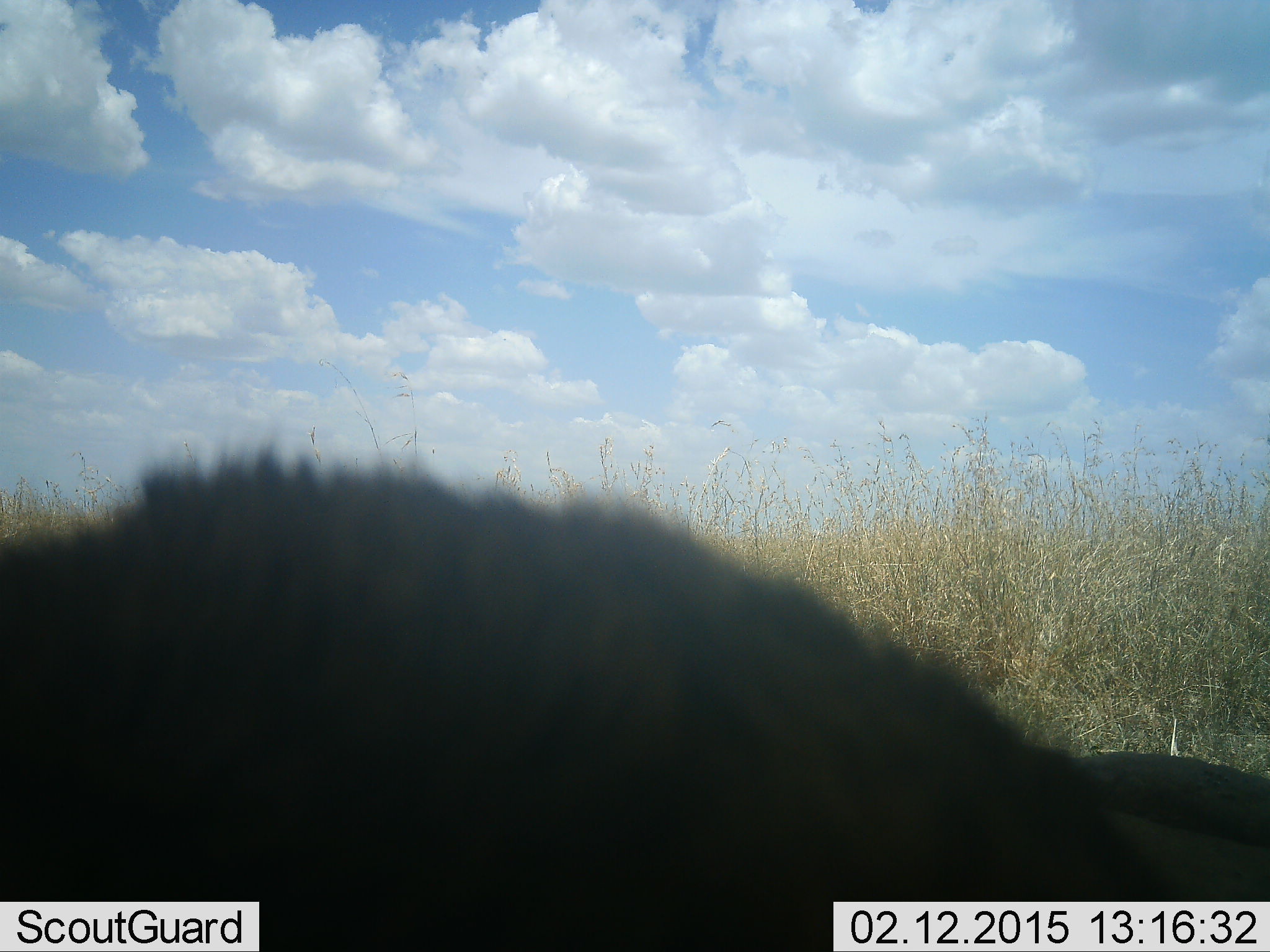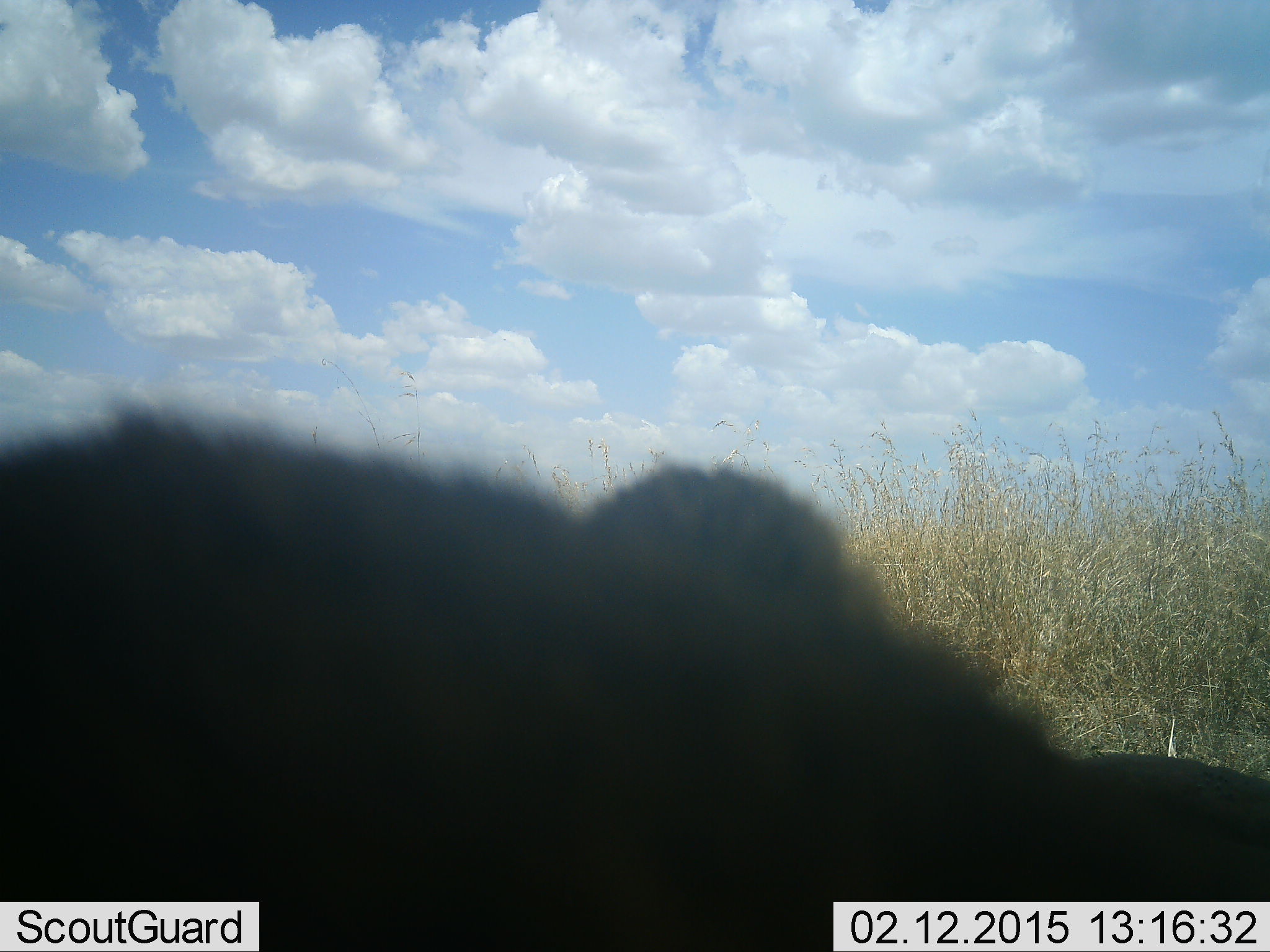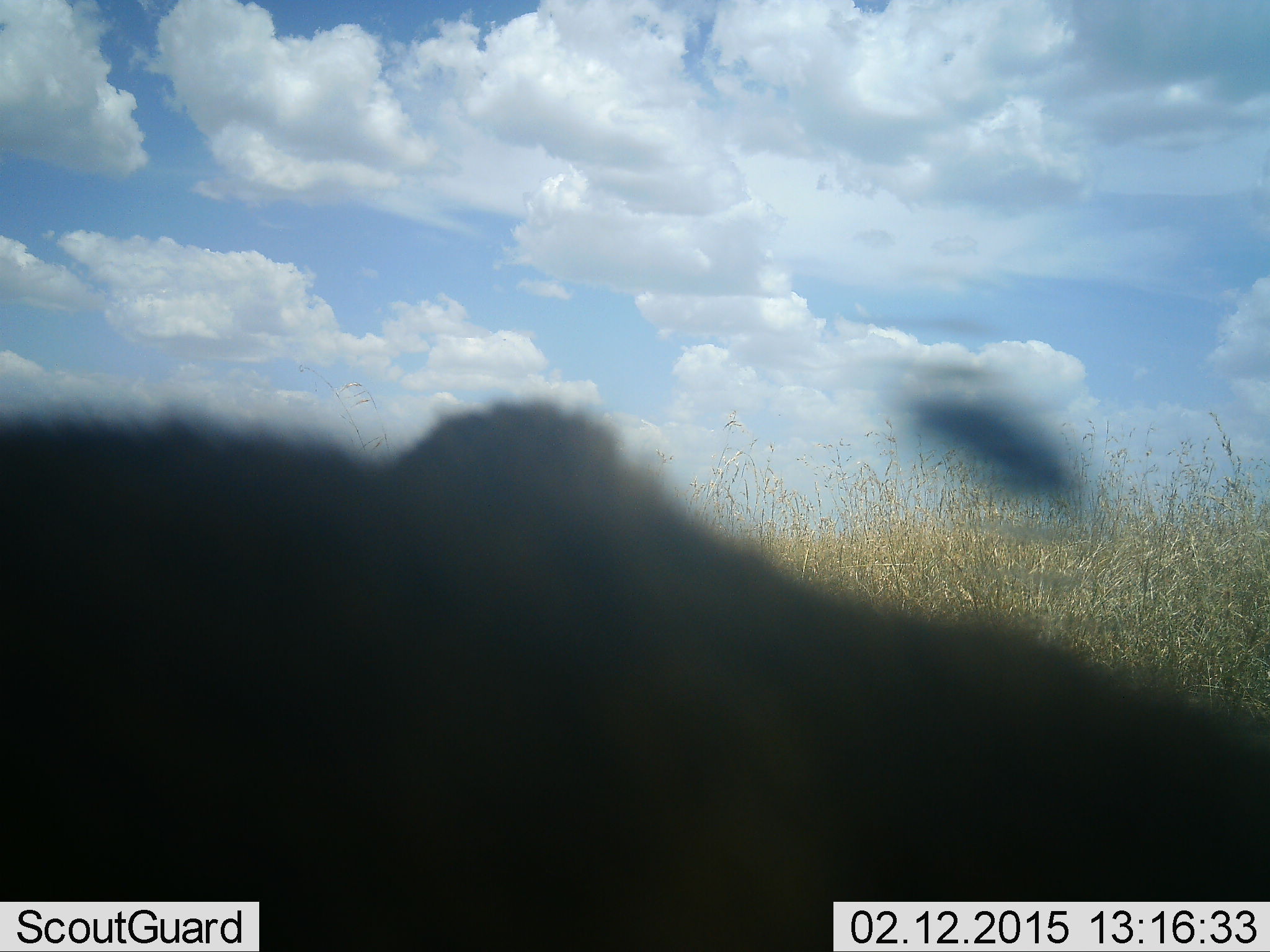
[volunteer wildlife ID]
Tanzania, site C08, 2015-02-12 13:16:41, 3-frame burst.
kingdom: Animalia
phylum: Chordata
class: Mammalia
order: Carnivora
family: Felidae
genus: Panthera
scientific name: Panthera leo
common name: lion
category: lionfemale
Lionfemale (lion) (Panthera leo), count 1. Behavior (volunteer vote fractions): standing 17%, resting 100%, moving 0%, interacting 0%. Young present (vote fraction): 0%. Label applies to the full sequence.